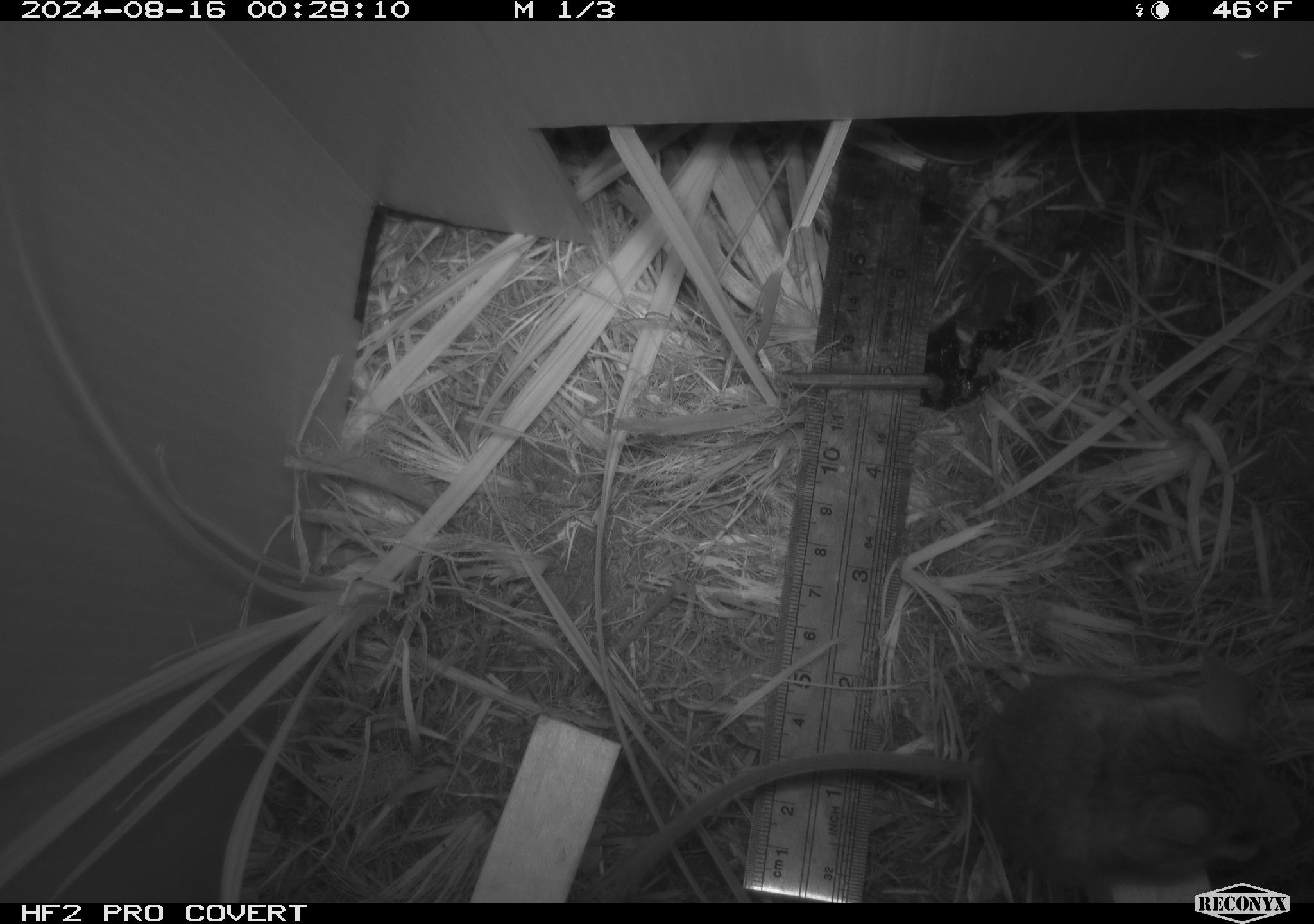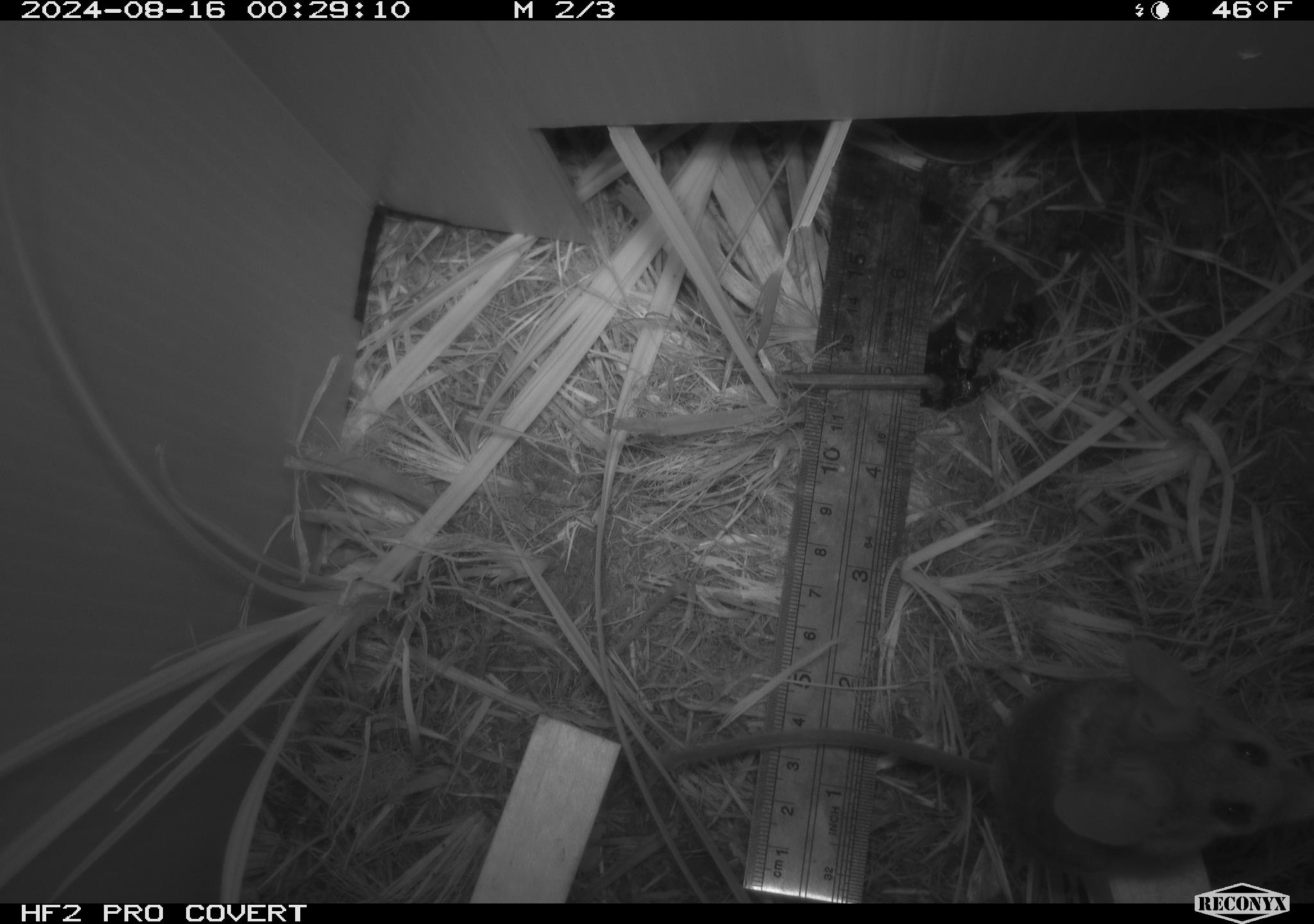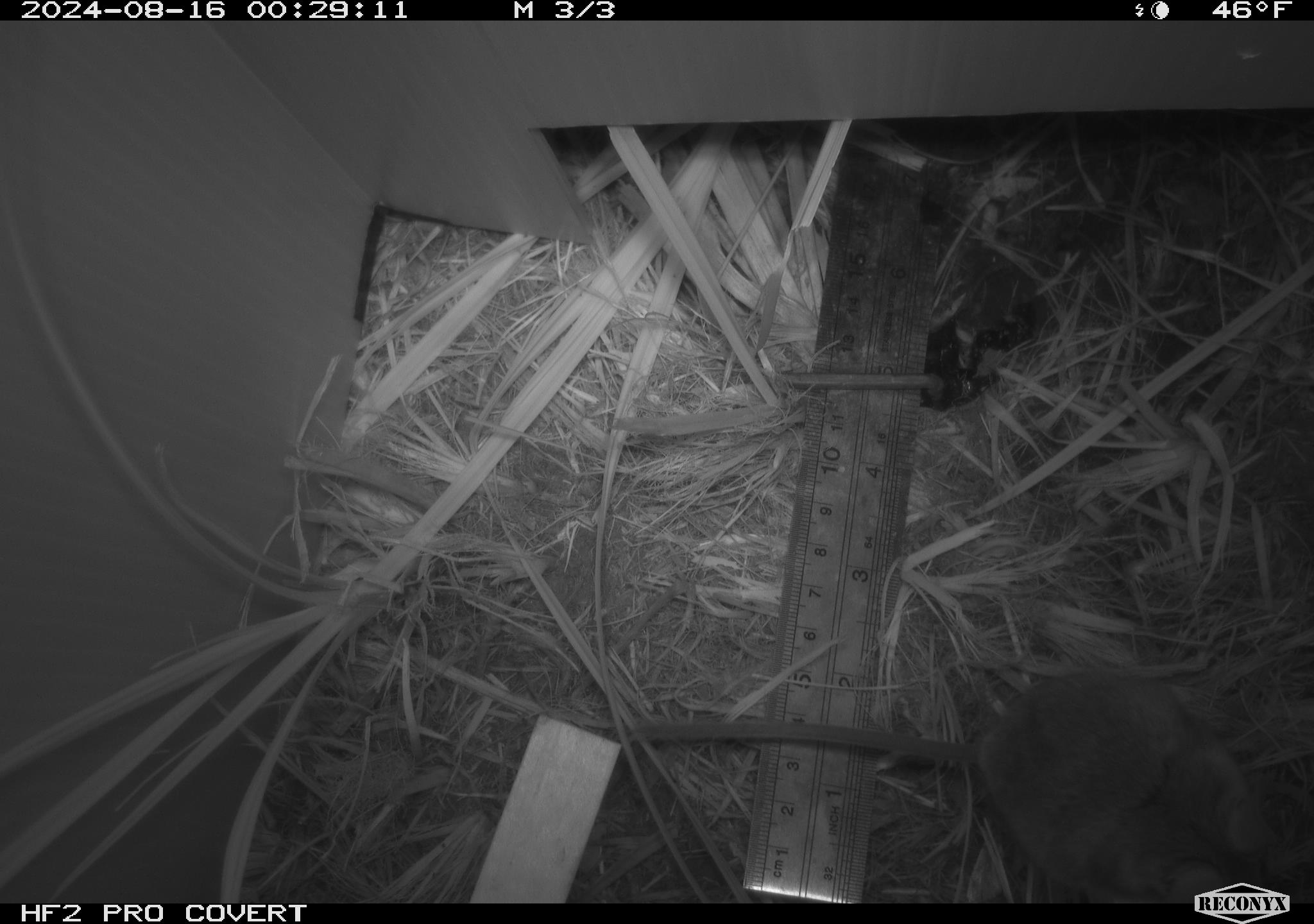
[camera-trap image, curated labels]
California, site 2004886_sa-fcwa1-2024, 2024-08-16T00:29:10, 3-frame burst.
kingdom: Animalia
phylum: Chordata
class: Mammalia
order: Rodentia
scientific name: Rodentia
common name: mouse species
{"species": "mouse species (Rodentia)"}